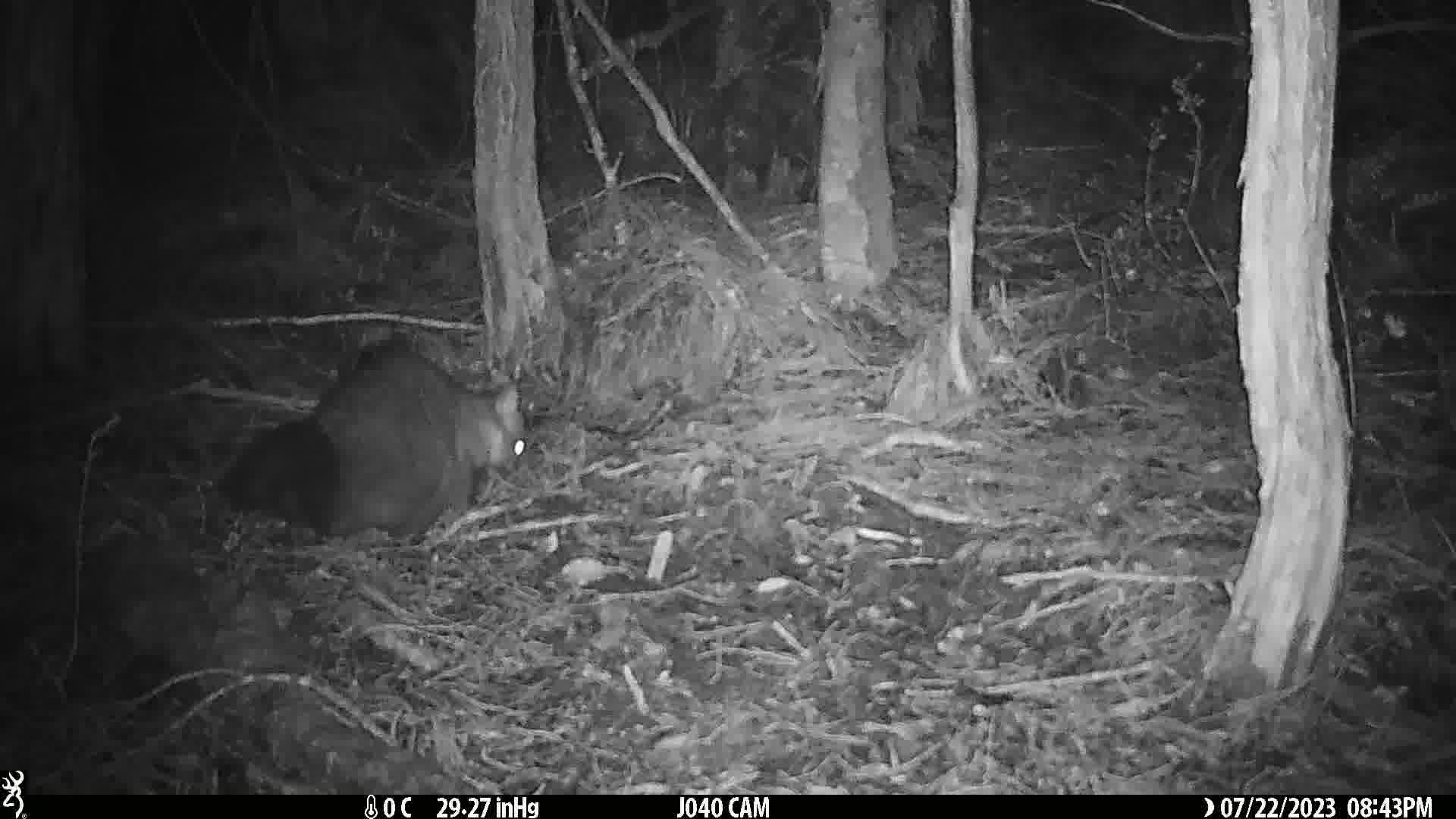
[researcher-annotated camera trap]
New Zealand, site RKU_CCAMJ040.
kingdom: Animalia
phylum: Chordata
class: Mammalia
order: Diprotodontia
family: Phalangeridae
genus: Trichosurus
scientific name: Trichosurus vulpecula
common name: common brushtail possum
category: possum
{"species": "possum (common brushtail possum) (Trichosurus vulpecula)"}